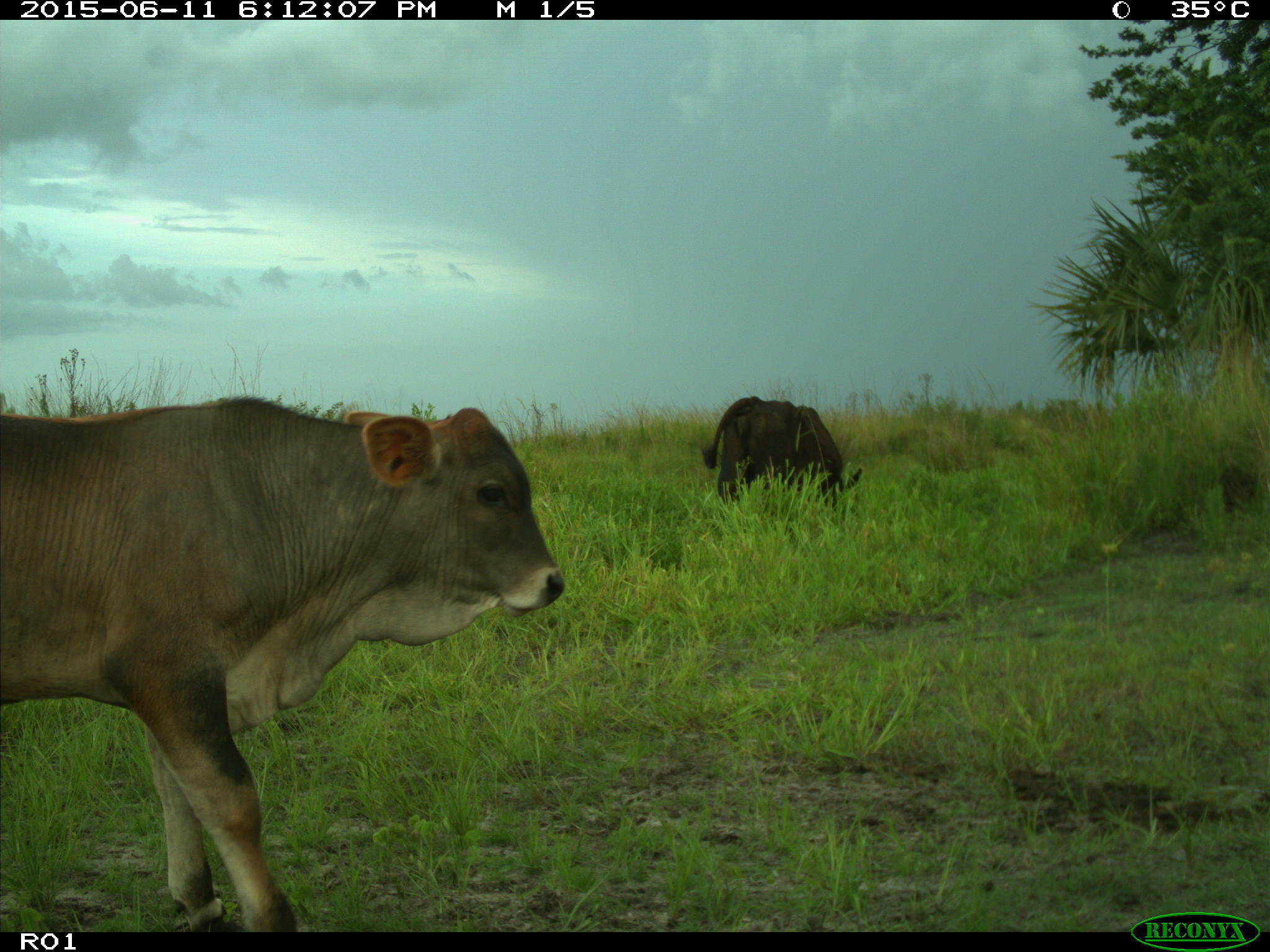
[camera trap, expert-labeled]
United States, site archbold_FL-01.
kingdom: Animalia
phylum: Chordata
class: Mammalia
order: Artiodactyla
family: Bovidae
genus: Bos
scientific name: Bos taurus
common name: domestic cow